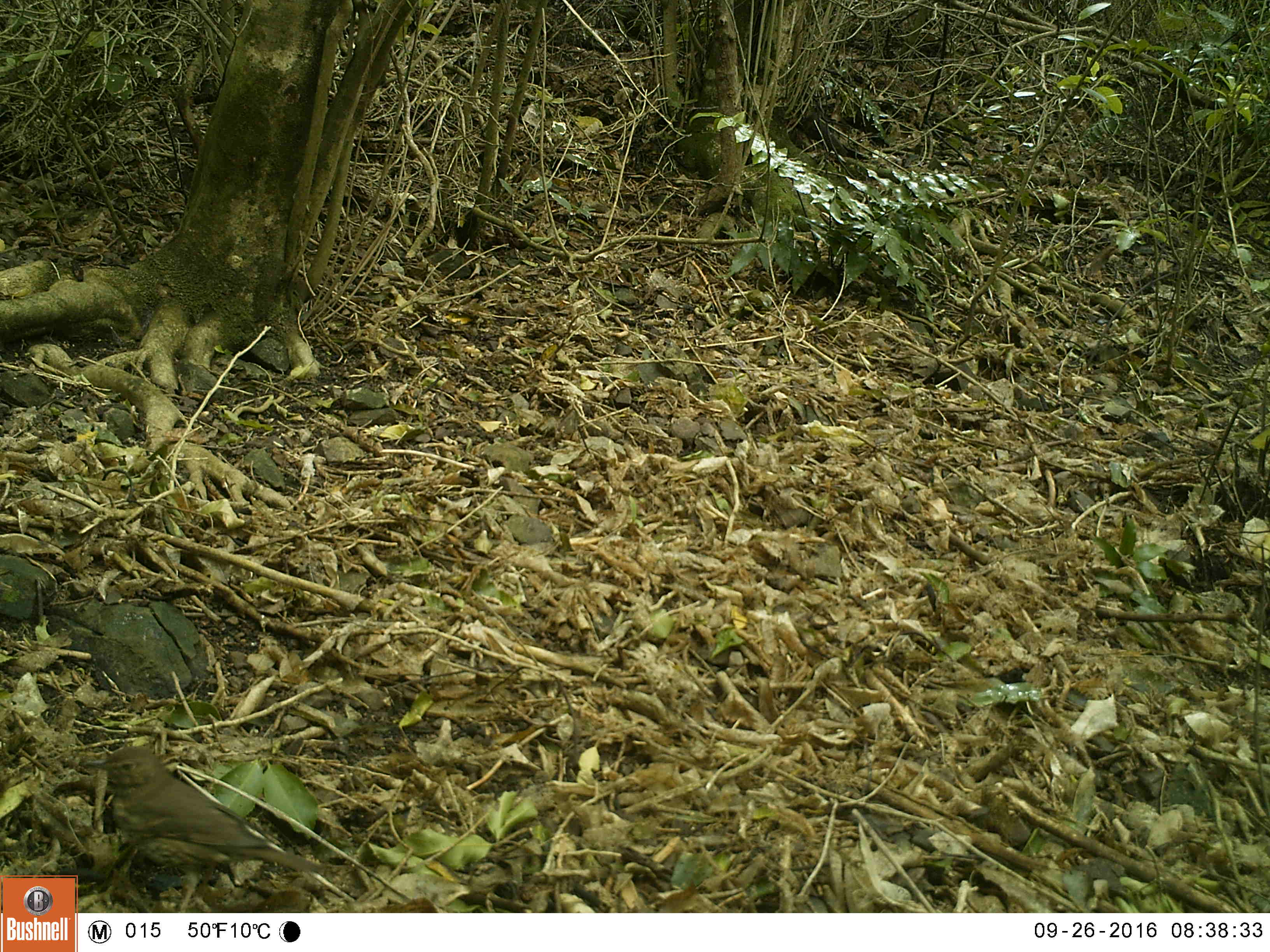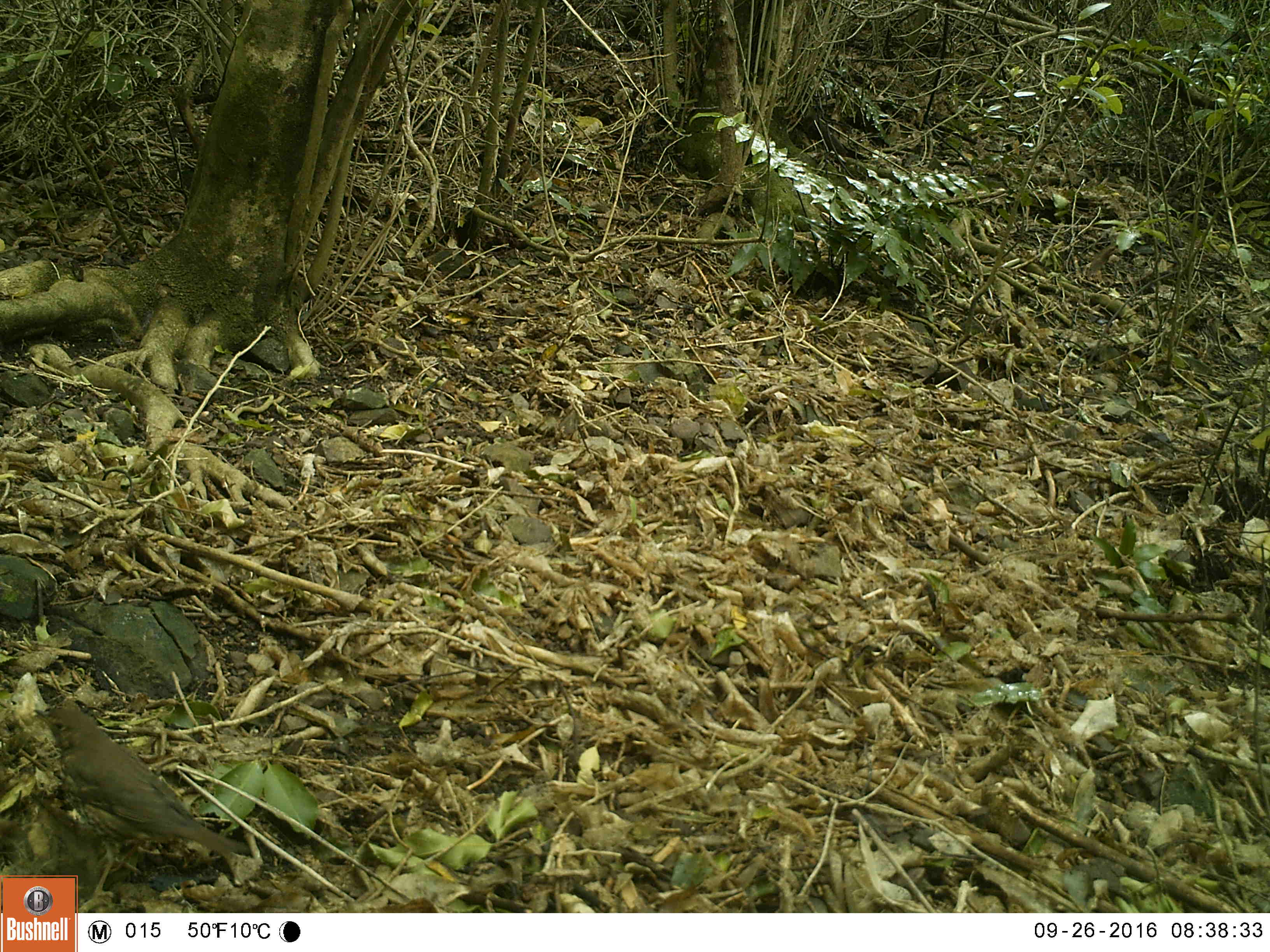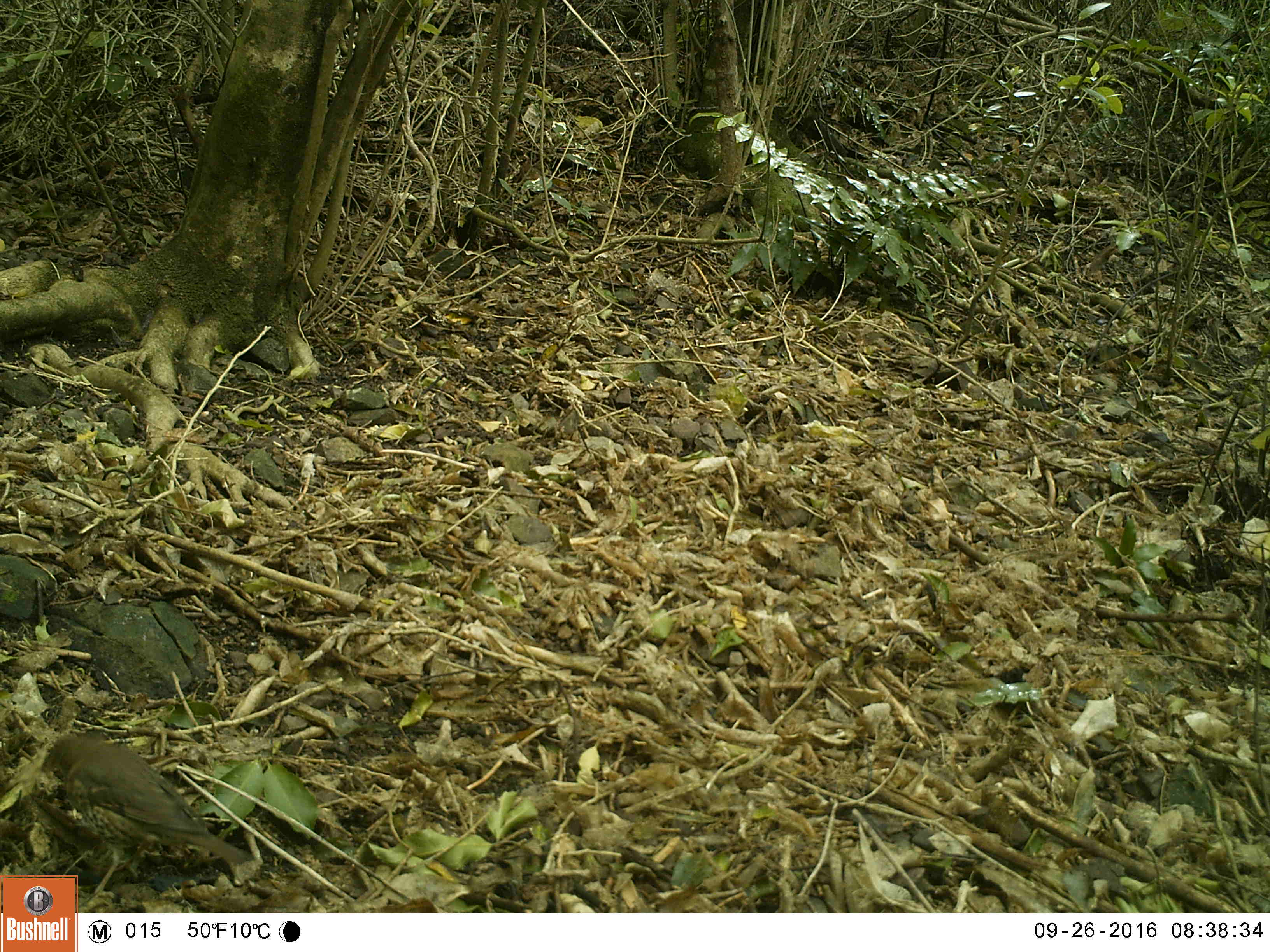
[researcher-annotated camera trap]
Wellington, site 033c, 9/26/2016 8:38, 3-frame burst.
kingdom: Animalia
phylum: Chordata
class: Aves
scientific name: Aves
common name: bird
Bird (Aves).